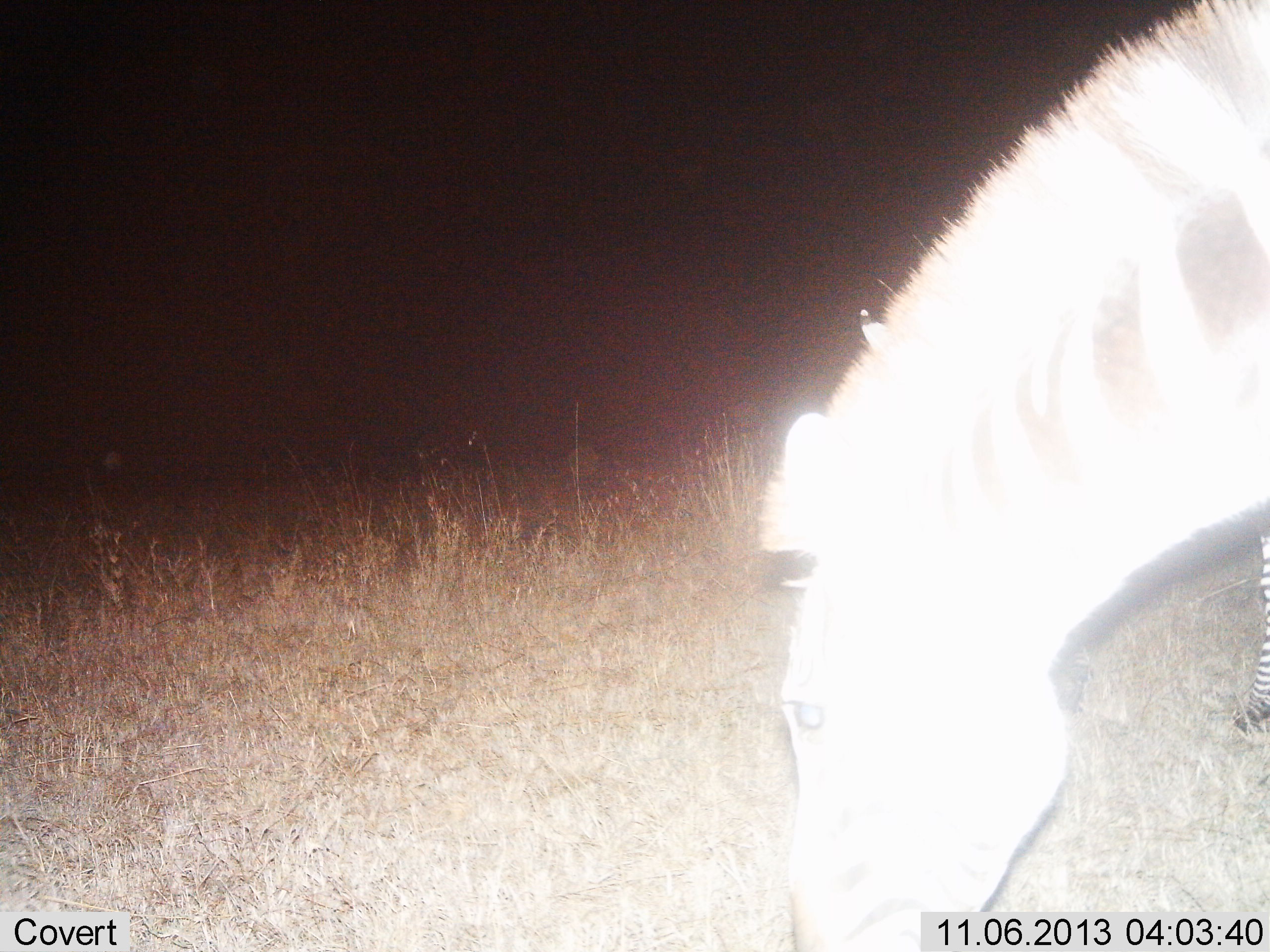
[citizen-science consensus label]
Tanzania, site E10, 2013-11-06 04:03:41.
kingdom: Animalia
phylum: Chordata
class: Mammalia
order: Perissodactyla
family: Equidae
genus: Equus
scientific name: Equus quagga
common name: plains zebra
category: zebra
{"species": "zebra (plains zebra) (Equus quagga)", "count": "1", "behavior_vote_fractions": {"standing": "28%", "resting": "0%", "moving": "0%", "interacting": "0%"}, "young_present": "0%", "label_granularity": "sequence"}